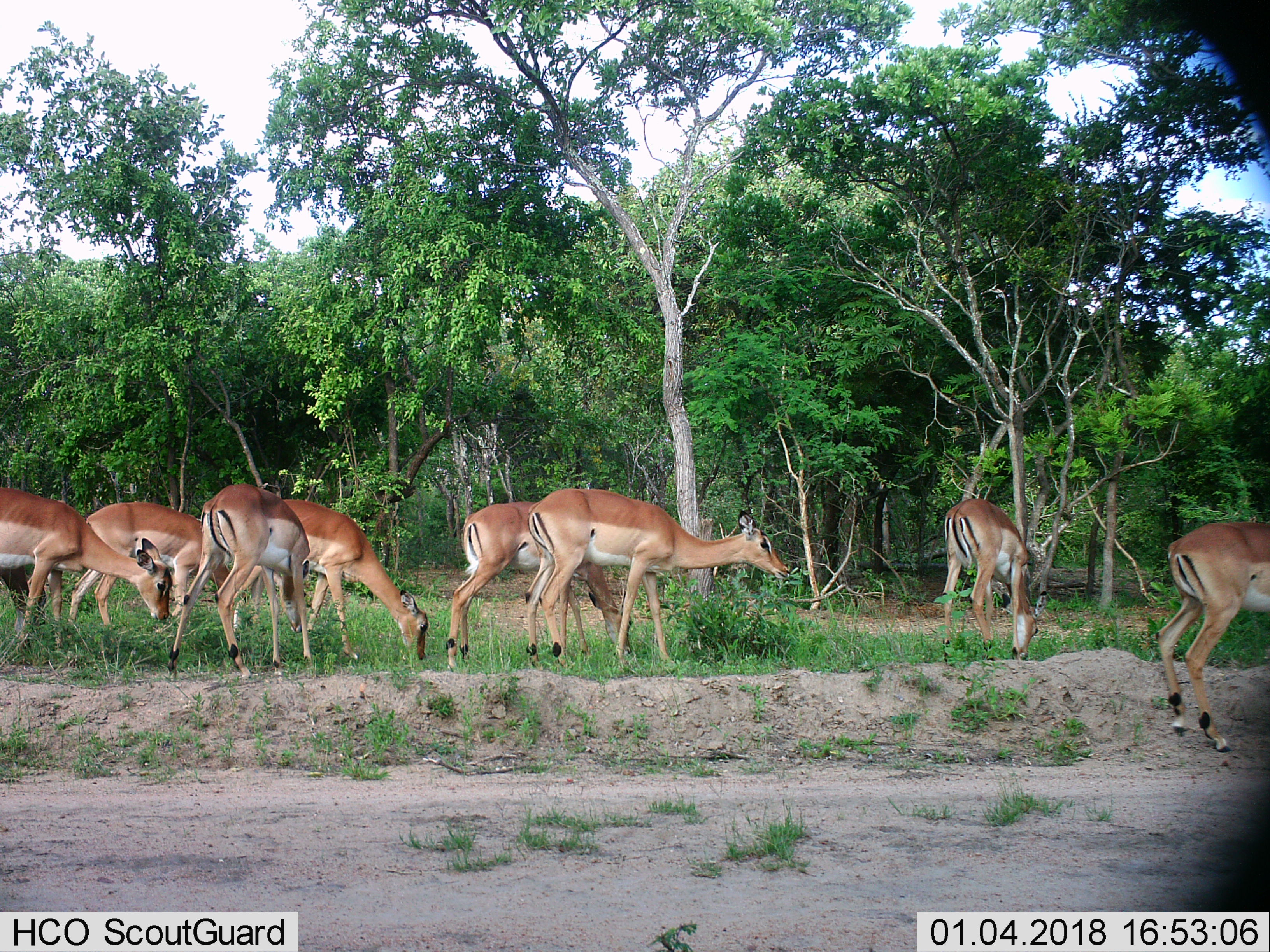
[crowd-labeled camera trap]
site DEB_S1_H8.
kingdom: Animalia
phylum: Chordata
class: Mammalia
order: Artiodactyla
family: Bovidae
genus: Aepyceros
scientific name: Aepyceros melampus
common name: impala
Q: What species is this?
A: Impala (Aepyceros melampus).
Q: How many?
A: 8.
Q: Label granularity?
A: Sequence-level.